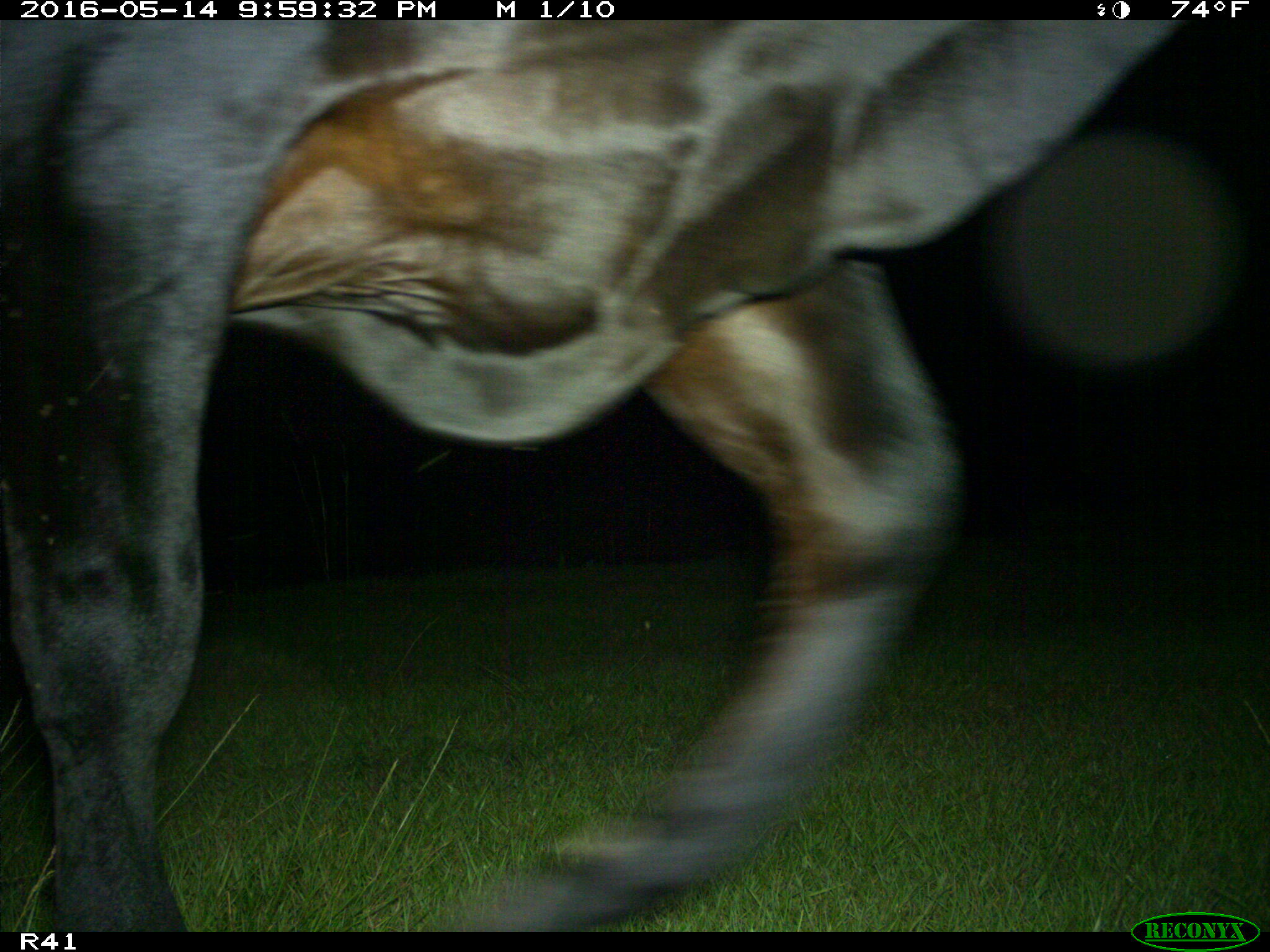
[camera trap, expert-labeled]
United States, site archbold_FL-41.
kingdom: Animalia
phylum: Chordata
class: Mammalia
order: Artiodactyla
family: Bovidae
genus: Bos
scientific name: Bos taurus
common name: domestic cow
Bos taurus (domestic cow).